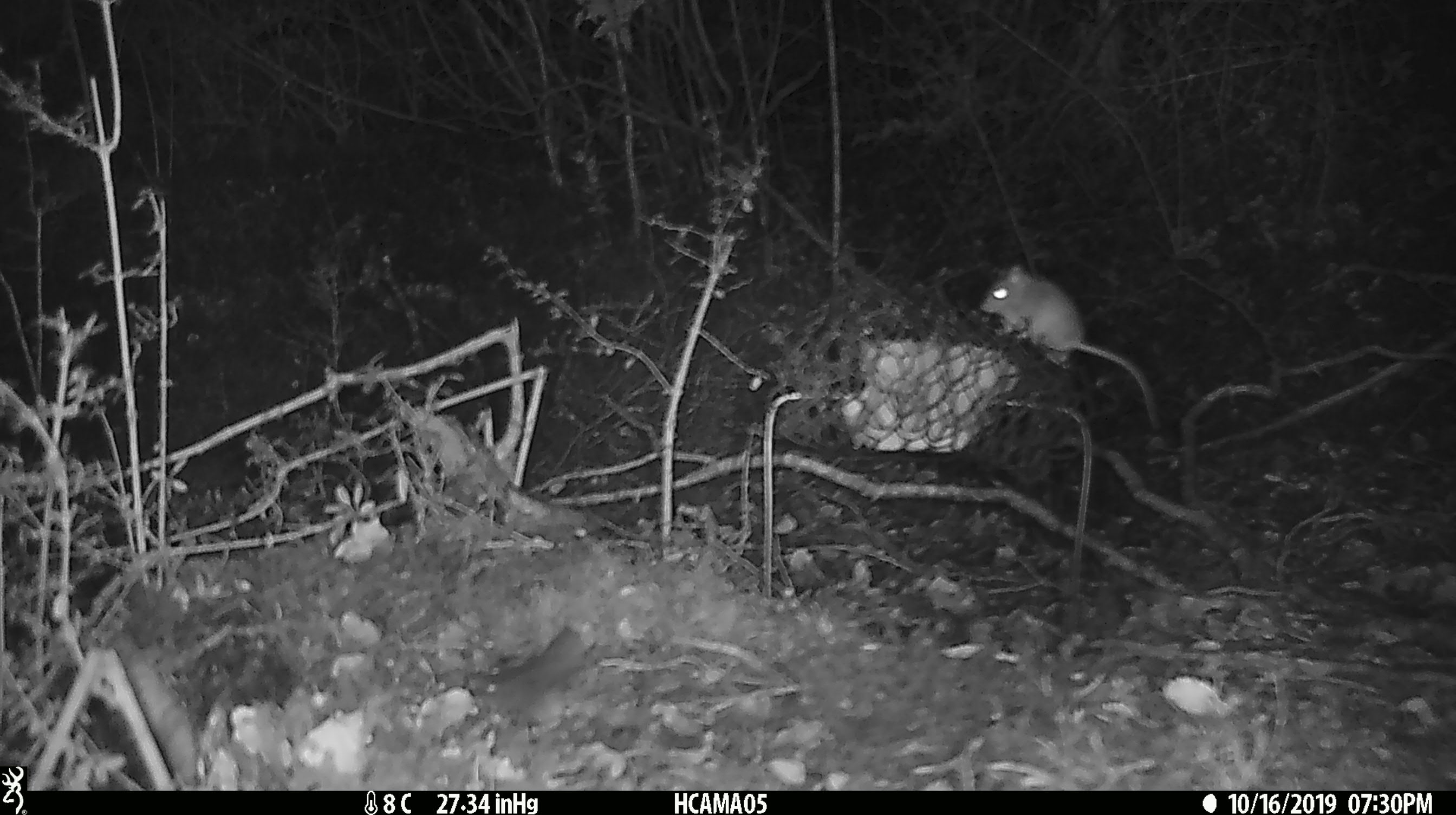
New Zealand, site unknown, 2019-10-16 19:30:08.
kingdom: Animalia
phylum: Chordata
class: Mammalia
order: Rodentia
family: Muridae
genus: Mus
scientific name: Mus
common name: mouse